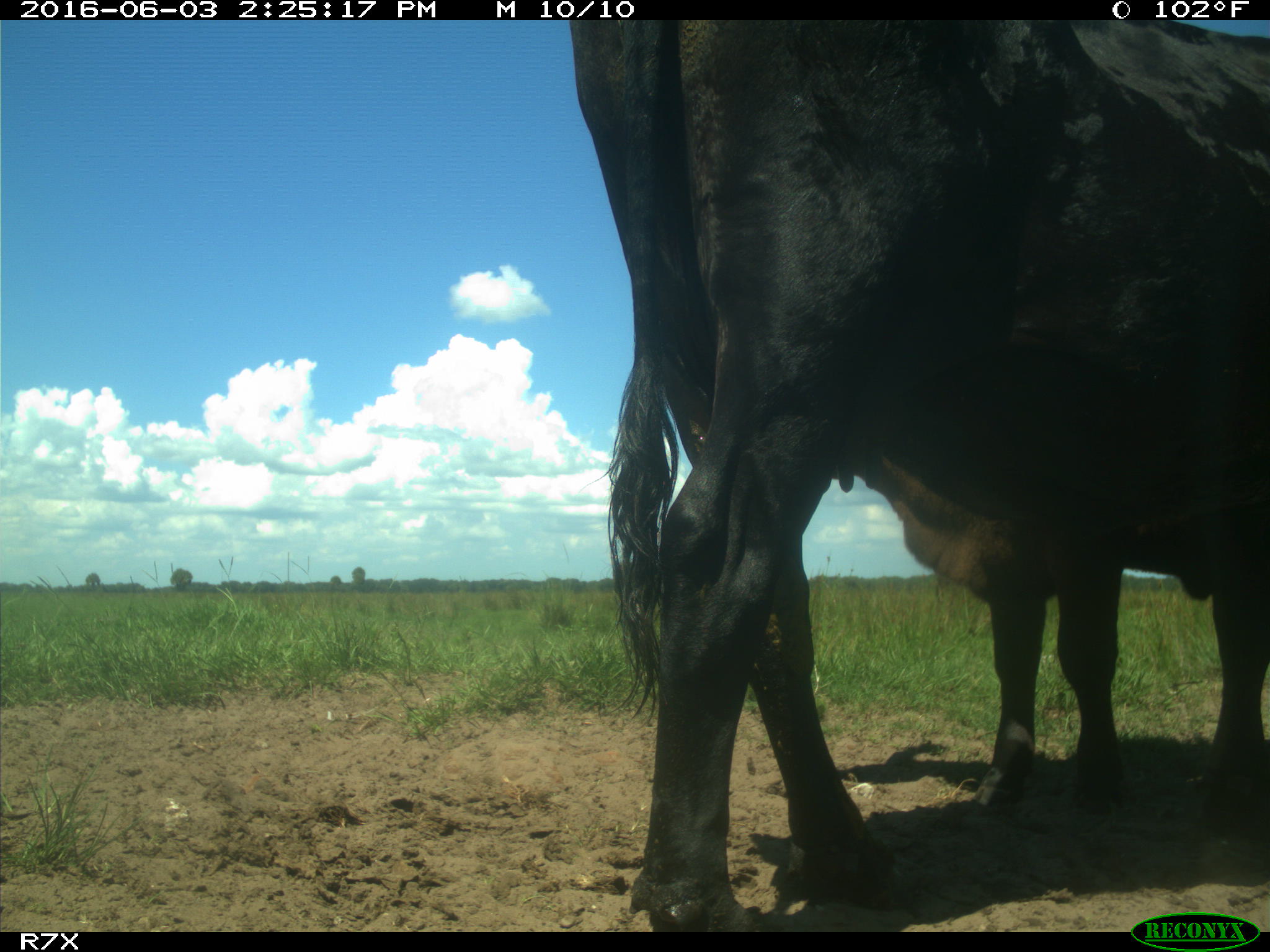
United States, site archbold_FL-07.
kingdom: Animalia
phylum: Chordata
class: Mammalia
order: Artiodactyla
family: Bovidae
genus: Bos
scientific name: Bos taurus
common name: domestic cow